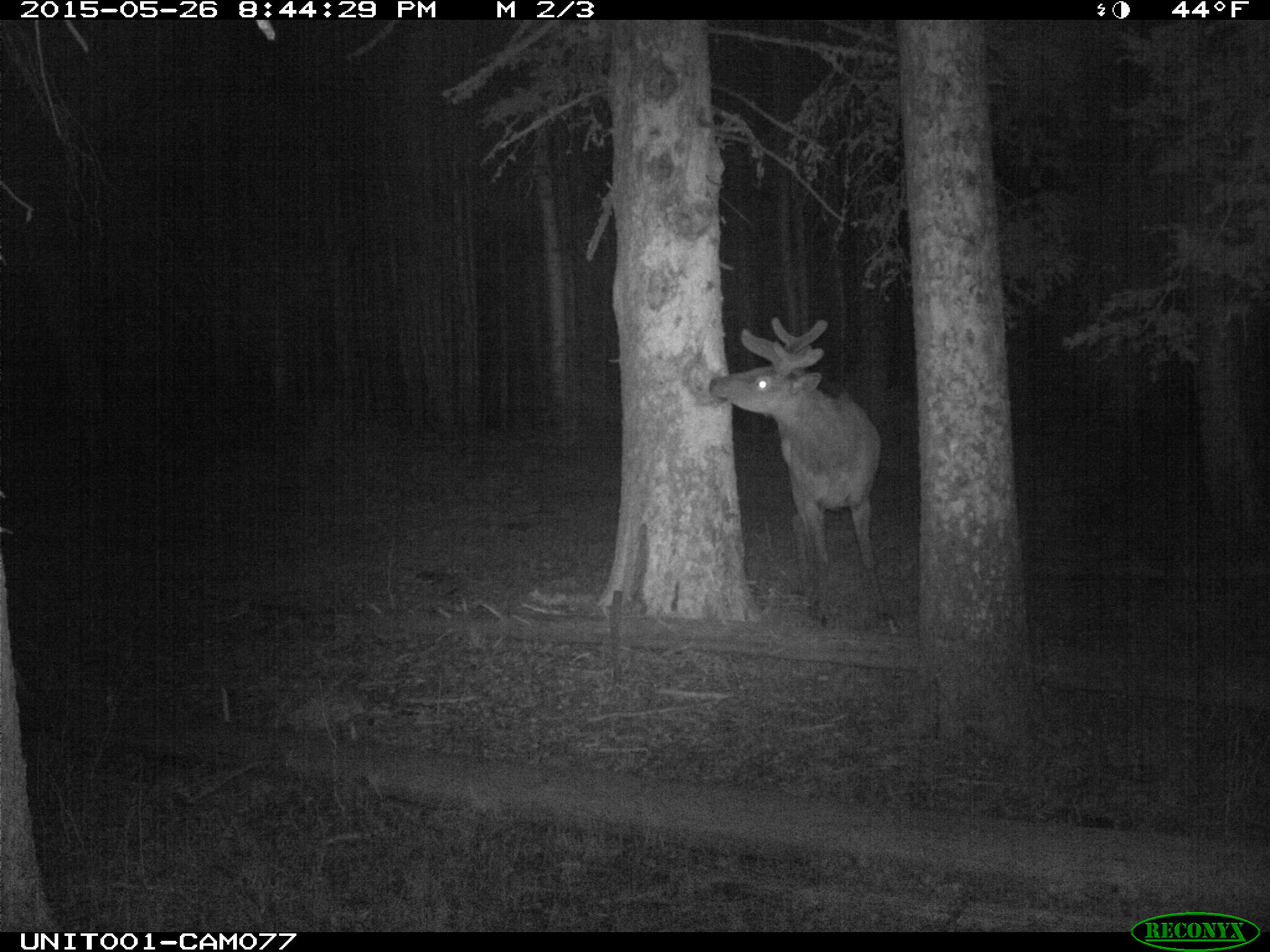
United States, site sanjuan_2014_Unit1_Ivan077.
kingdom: Animalia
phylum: Chordata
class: Mammalia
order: Artiodactyla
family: Cervidae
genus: Cervus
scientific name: Cervus elaphus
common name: red deer